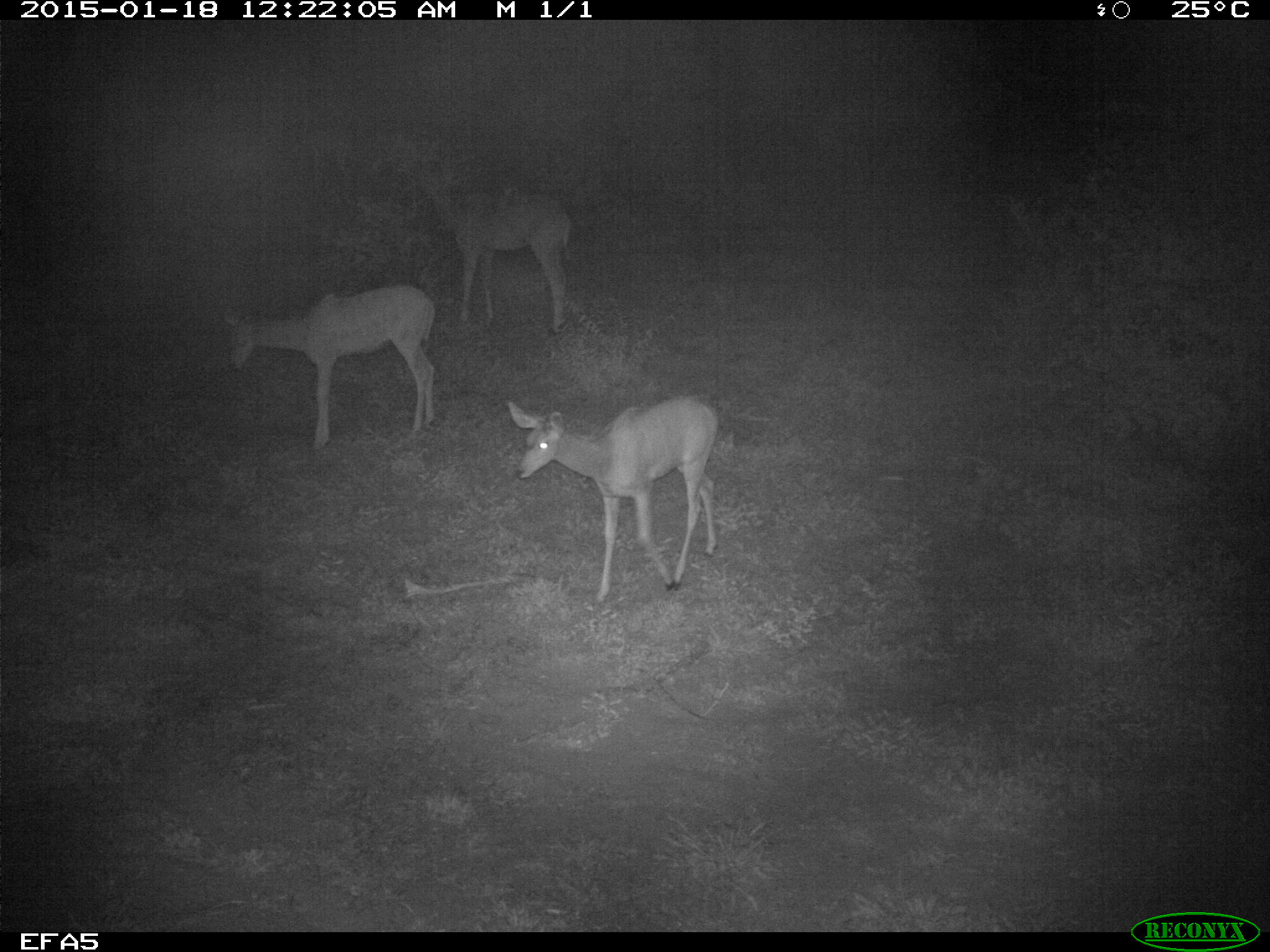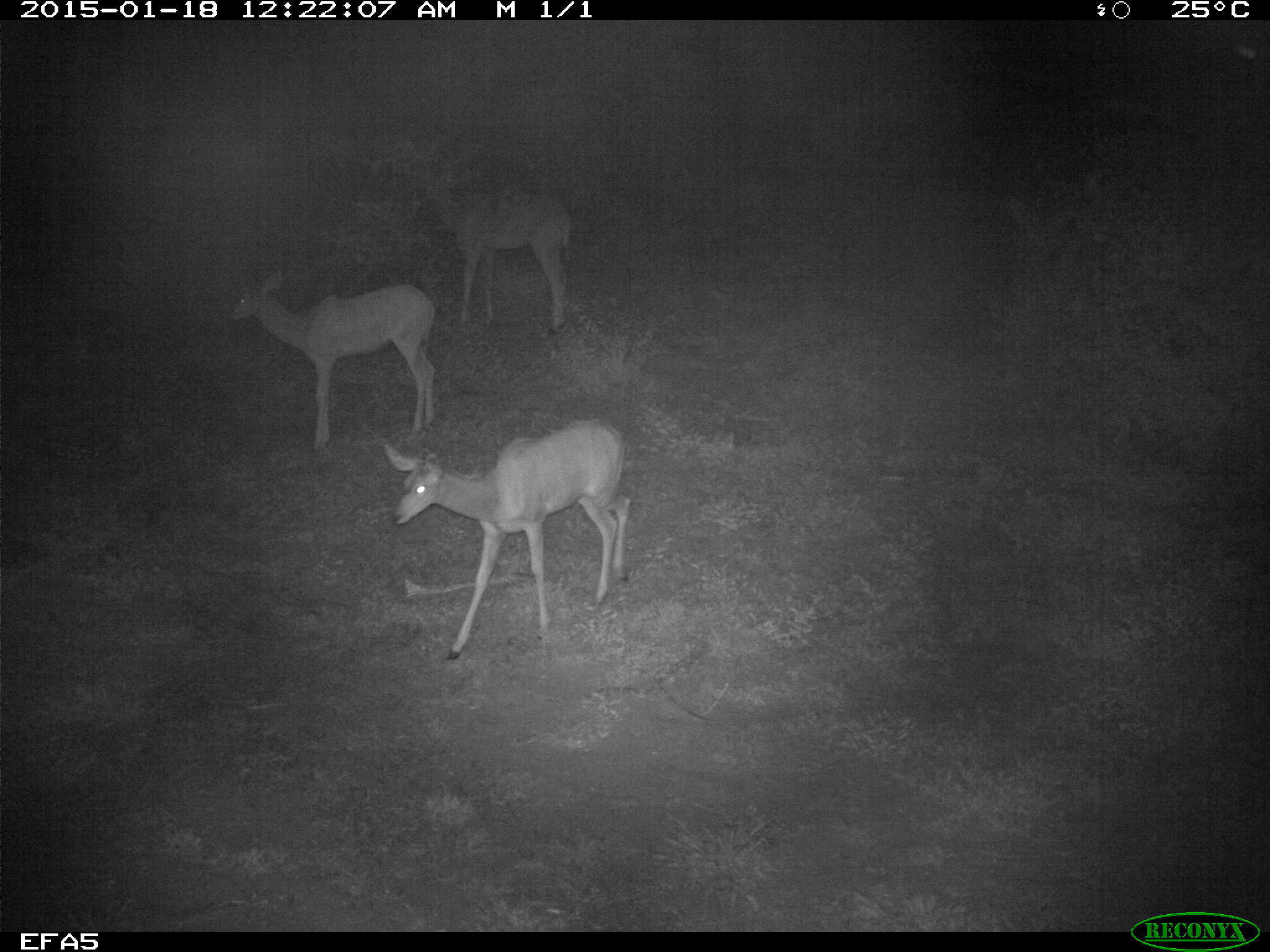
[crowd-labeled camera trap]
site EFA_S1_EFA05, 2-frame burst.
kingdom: Animalia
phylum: Chordata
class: Mammalia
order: Artiodactyla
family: Bovidae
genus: Aepyceros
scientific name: Aepyceros melampus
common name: impala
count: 3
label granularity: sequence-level